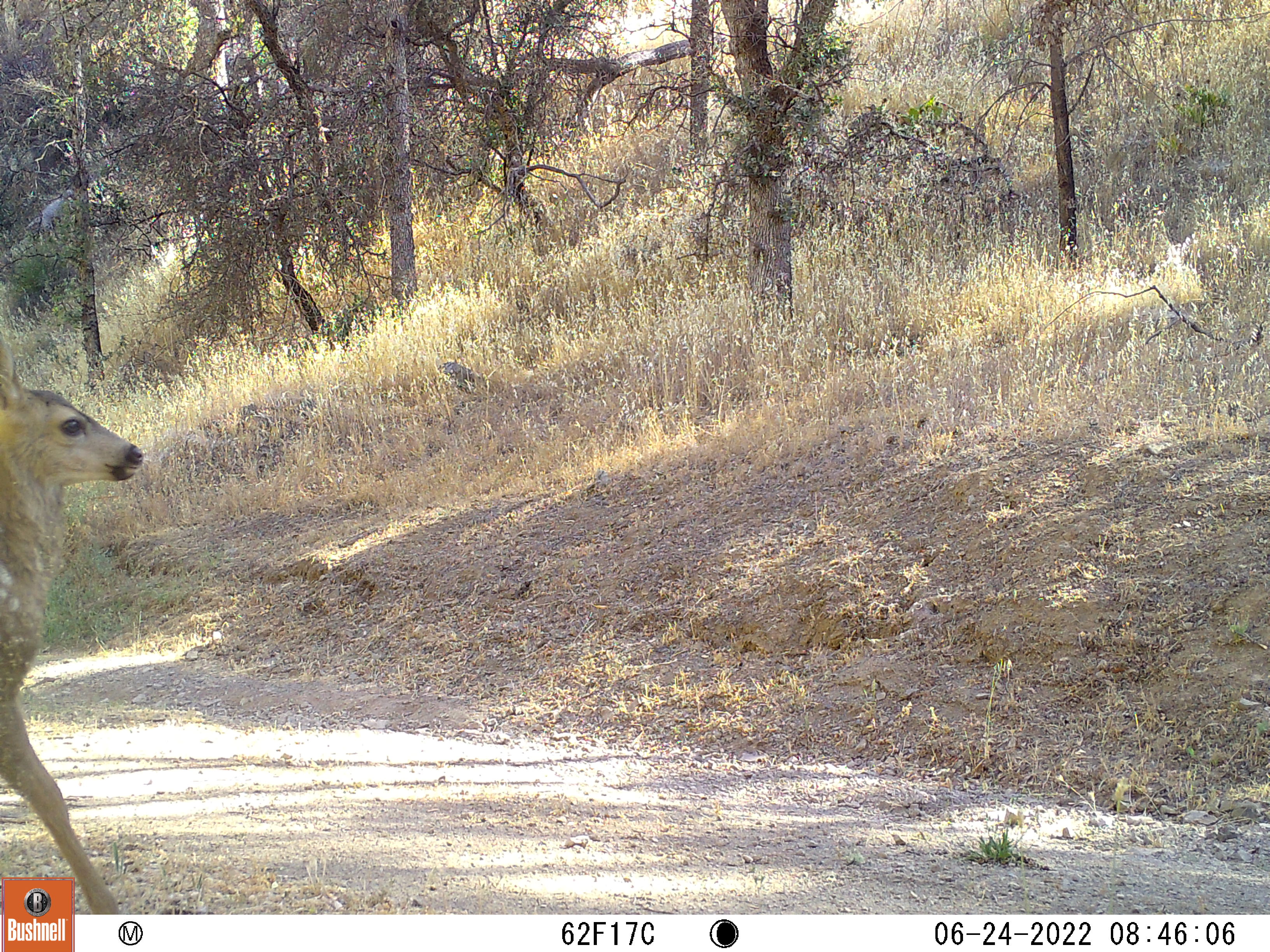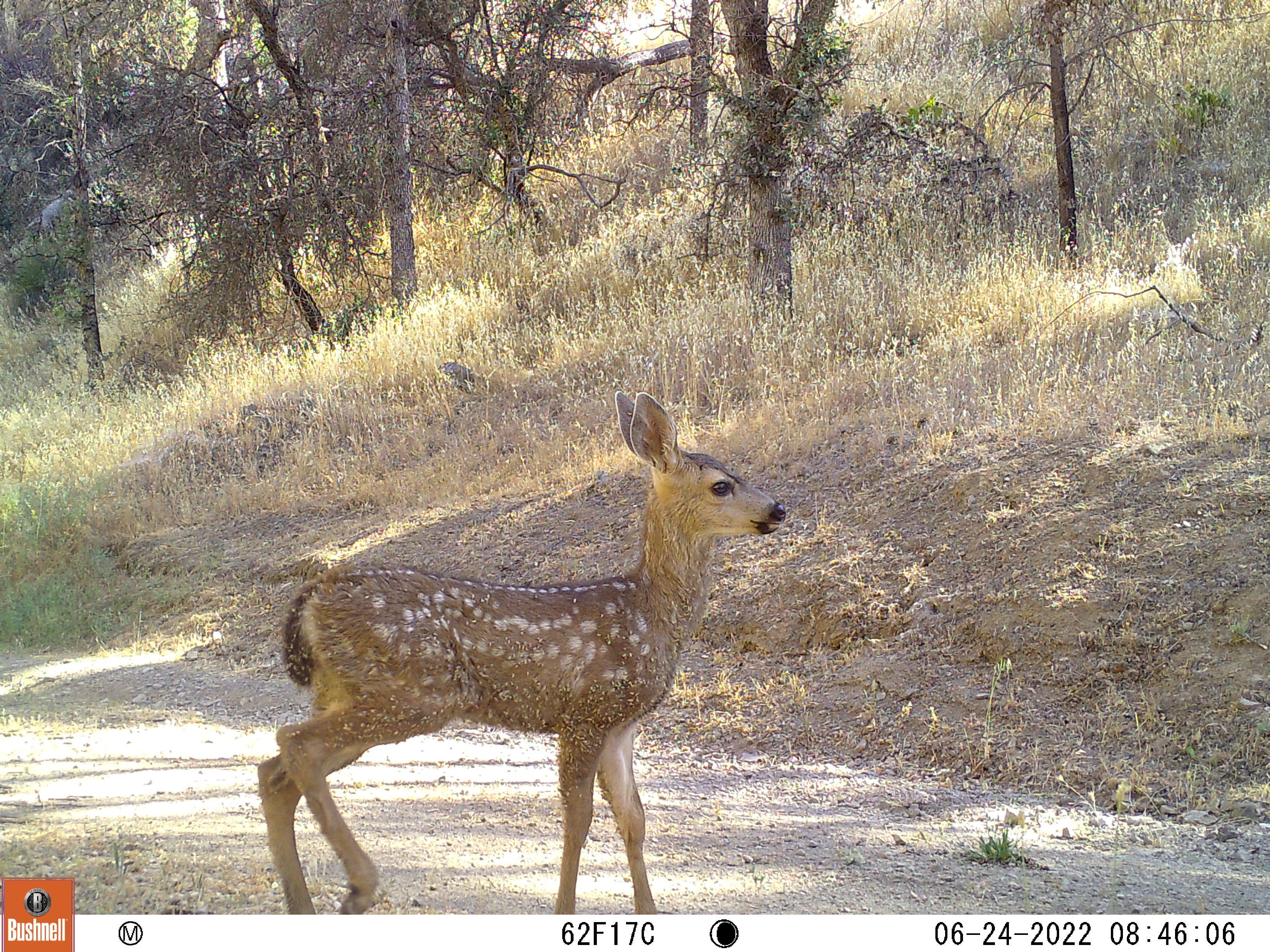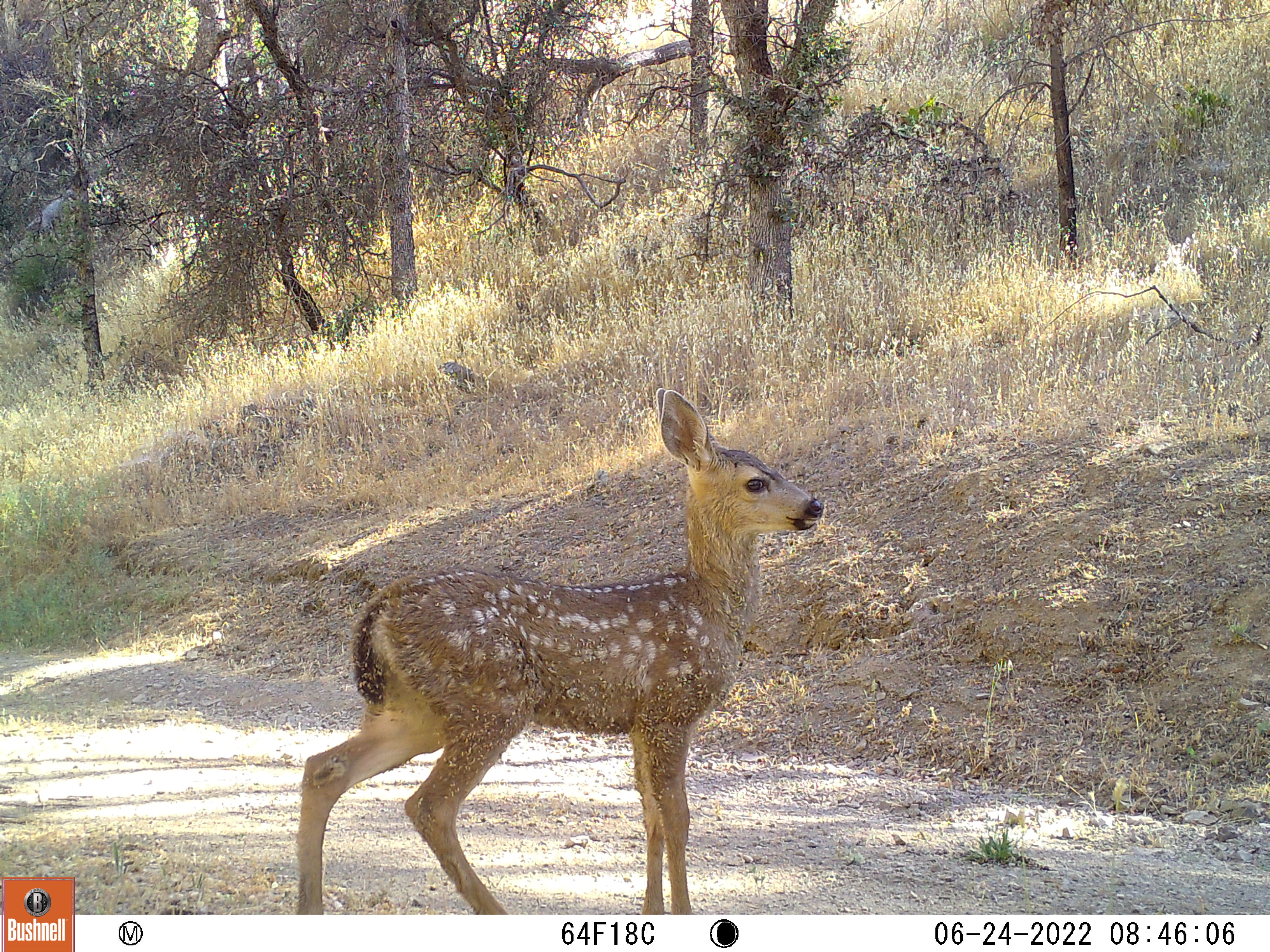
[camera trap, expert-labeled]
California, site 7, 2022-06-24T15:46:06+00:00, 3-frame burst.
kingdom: Animalia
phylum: Chordata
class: Mammalia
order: Artiodactyla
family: Cervidae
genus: Odocoileus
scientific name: Odocoileus hemionus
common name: mule deer